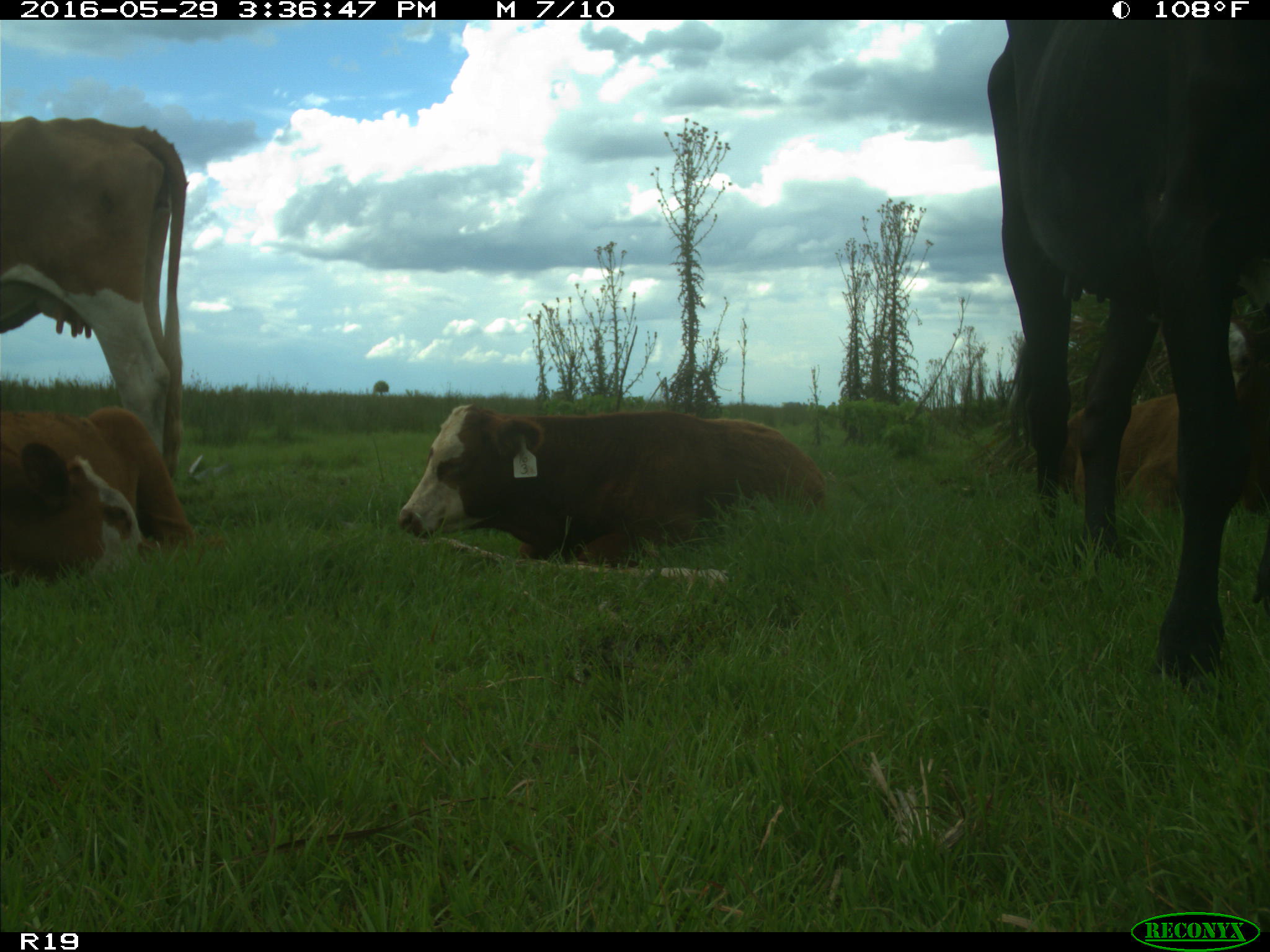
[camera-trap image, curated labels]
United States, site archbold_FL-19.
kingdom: Animalia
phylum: Chordata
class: Mammalia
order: Artiodactyla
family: Bovidae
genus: Bos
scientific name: Bos taurus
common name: domestic cow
Bos taurus (domestic cow).